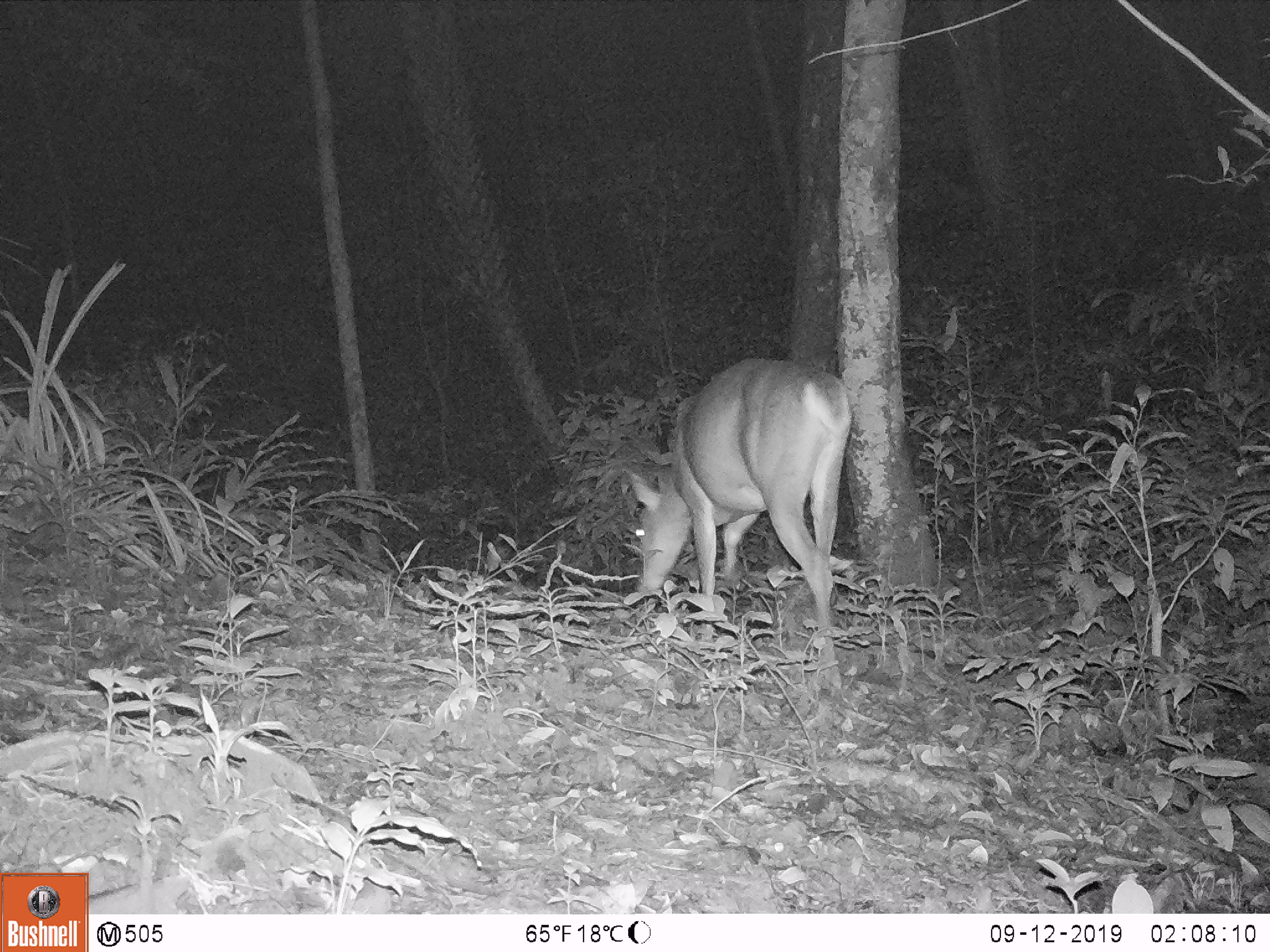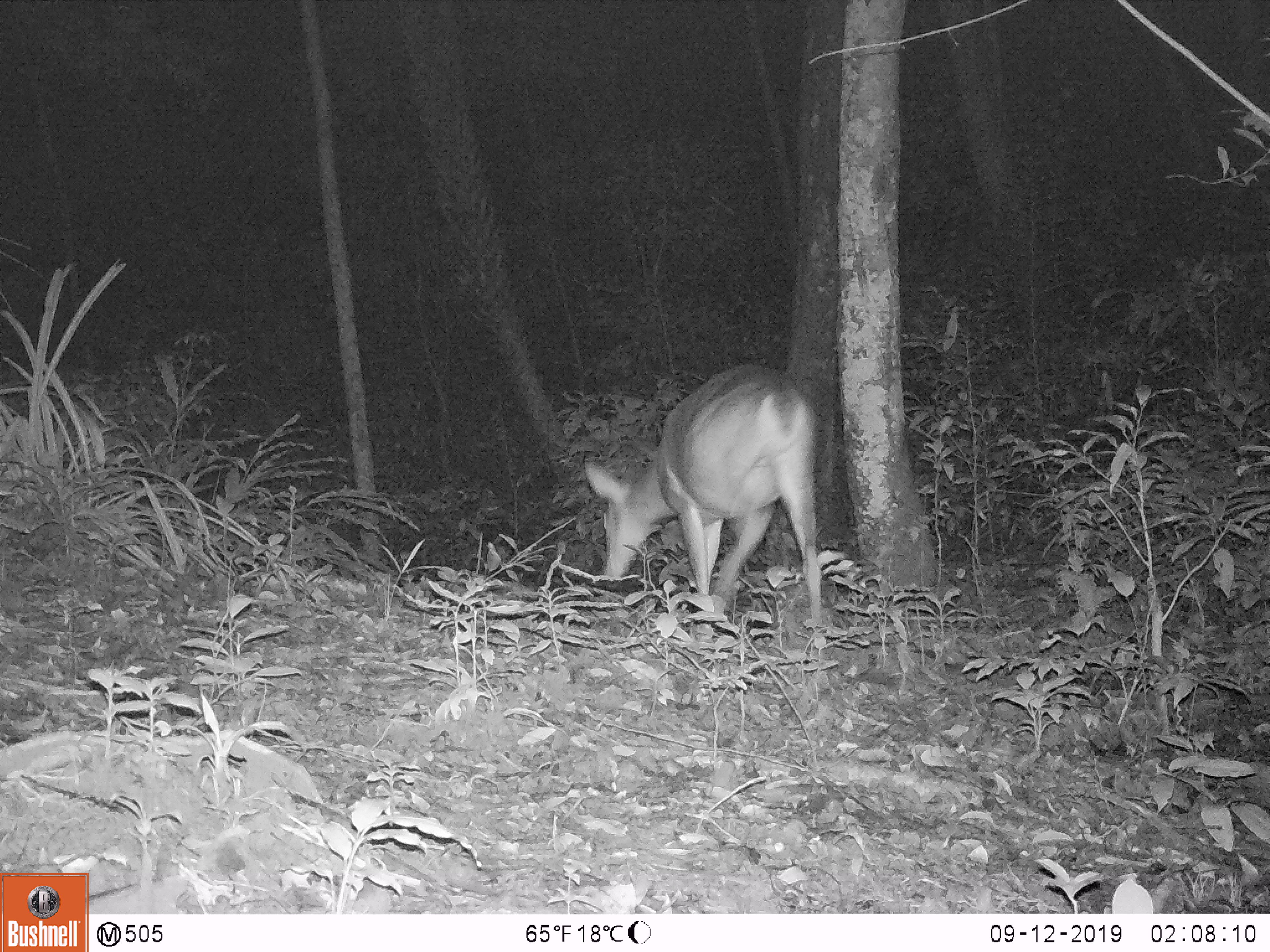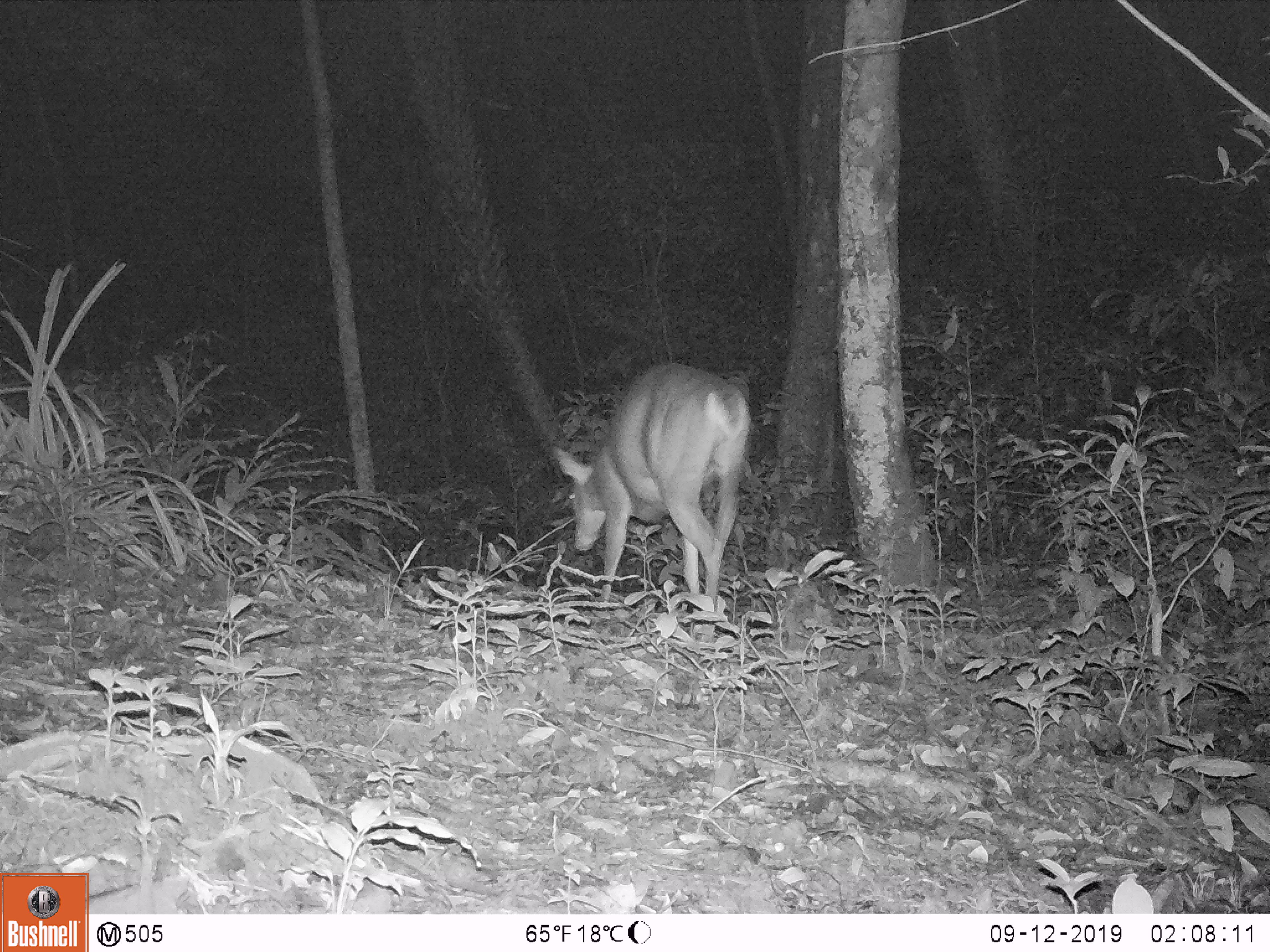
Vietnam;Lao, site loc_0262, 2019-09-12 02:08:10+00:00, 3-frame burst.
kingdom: Animalia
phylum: Chordata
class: Mammalia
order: Artiodactyla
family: Cervidae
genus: Muntiacus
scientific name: Muntiacus vuquangensis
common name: large-antlered muntjac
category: large antlered muntjac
Large antlered muntjac (large-antlered muntjac) (Muntiacus vuquangensis). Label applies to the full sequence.